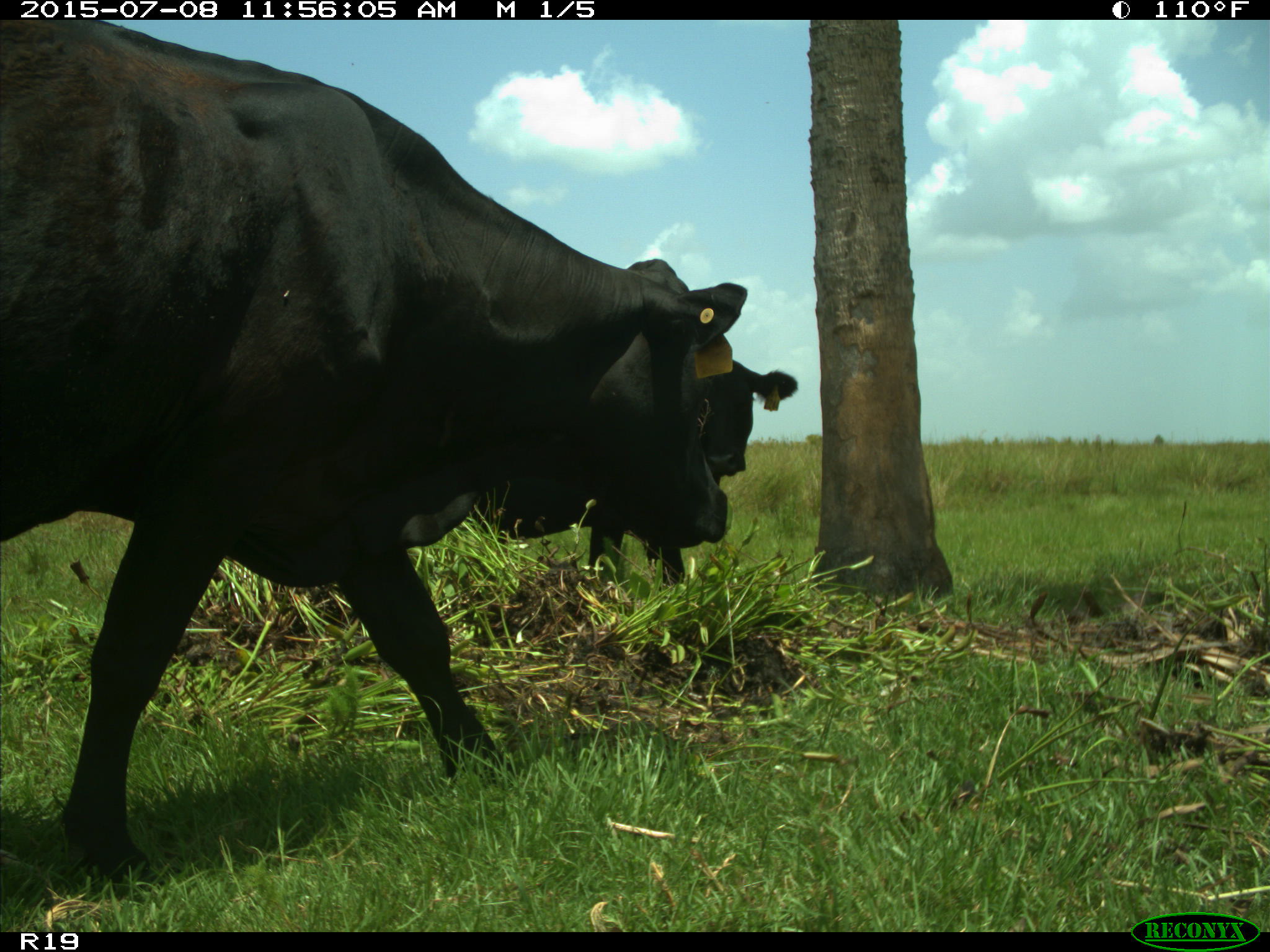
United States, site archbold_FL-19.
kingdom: Animalia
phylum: Chordata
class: Mammalia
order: Artiodactyla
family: Bovidae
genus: Bos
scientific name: Bos taurus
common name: domestic cow